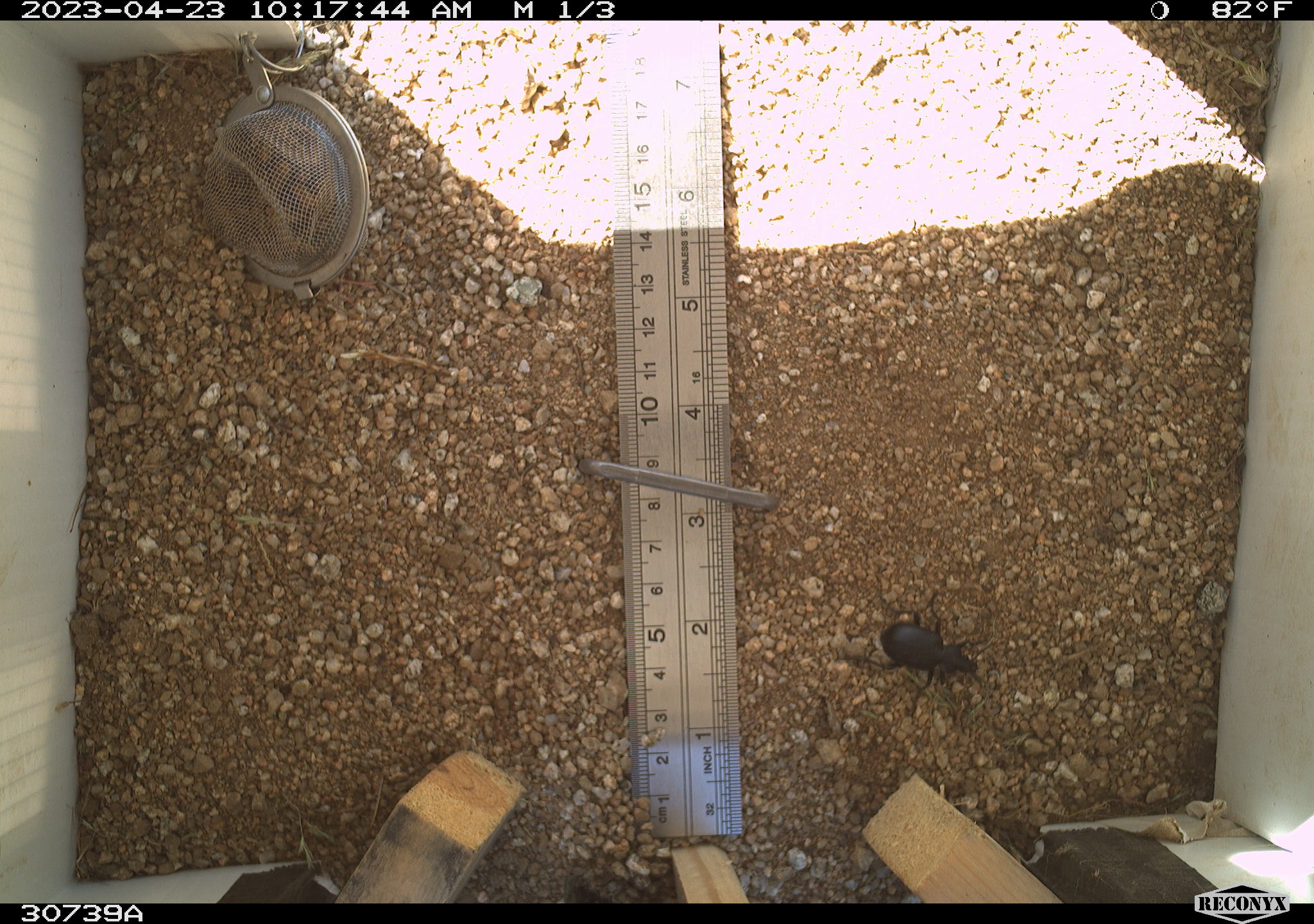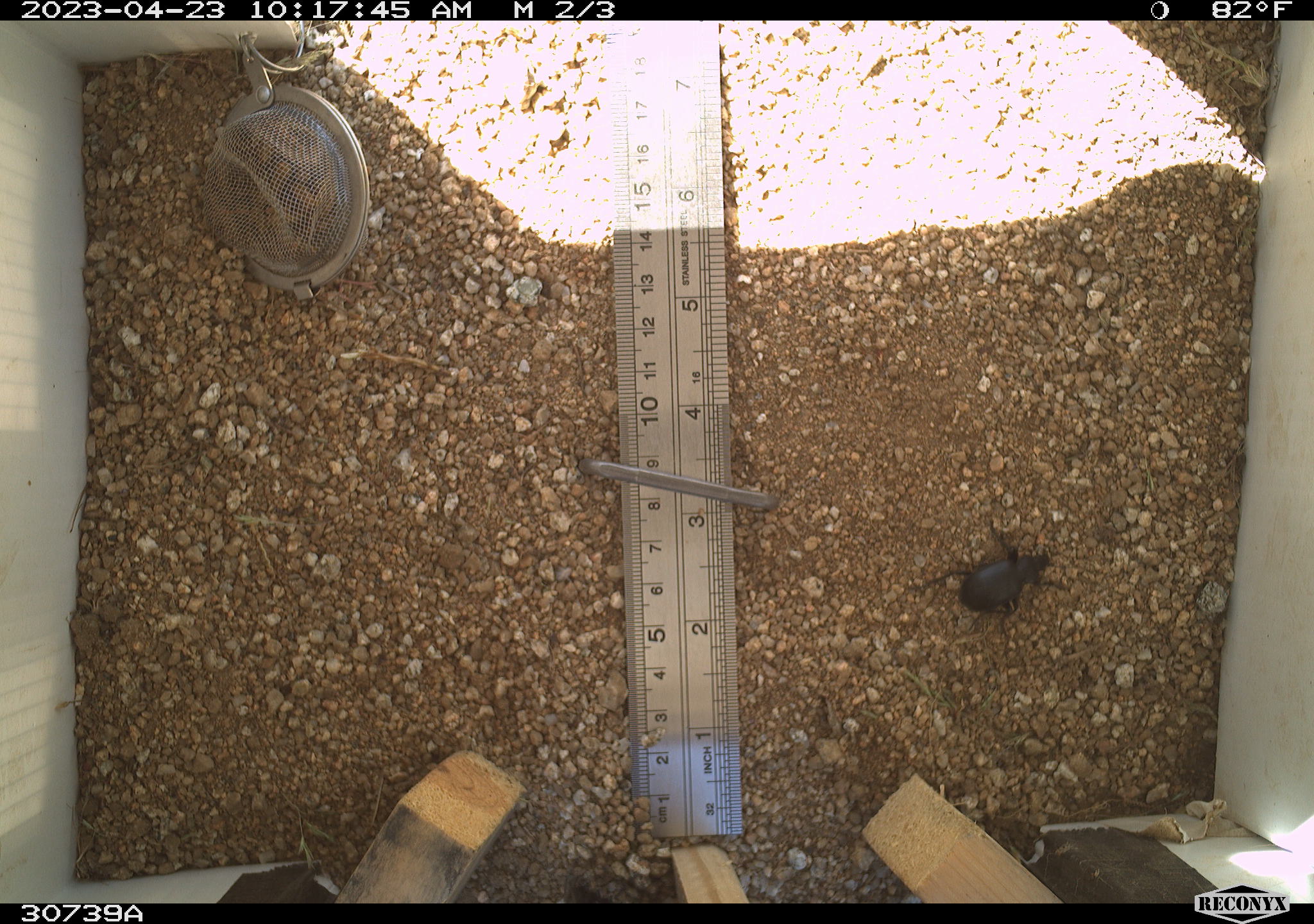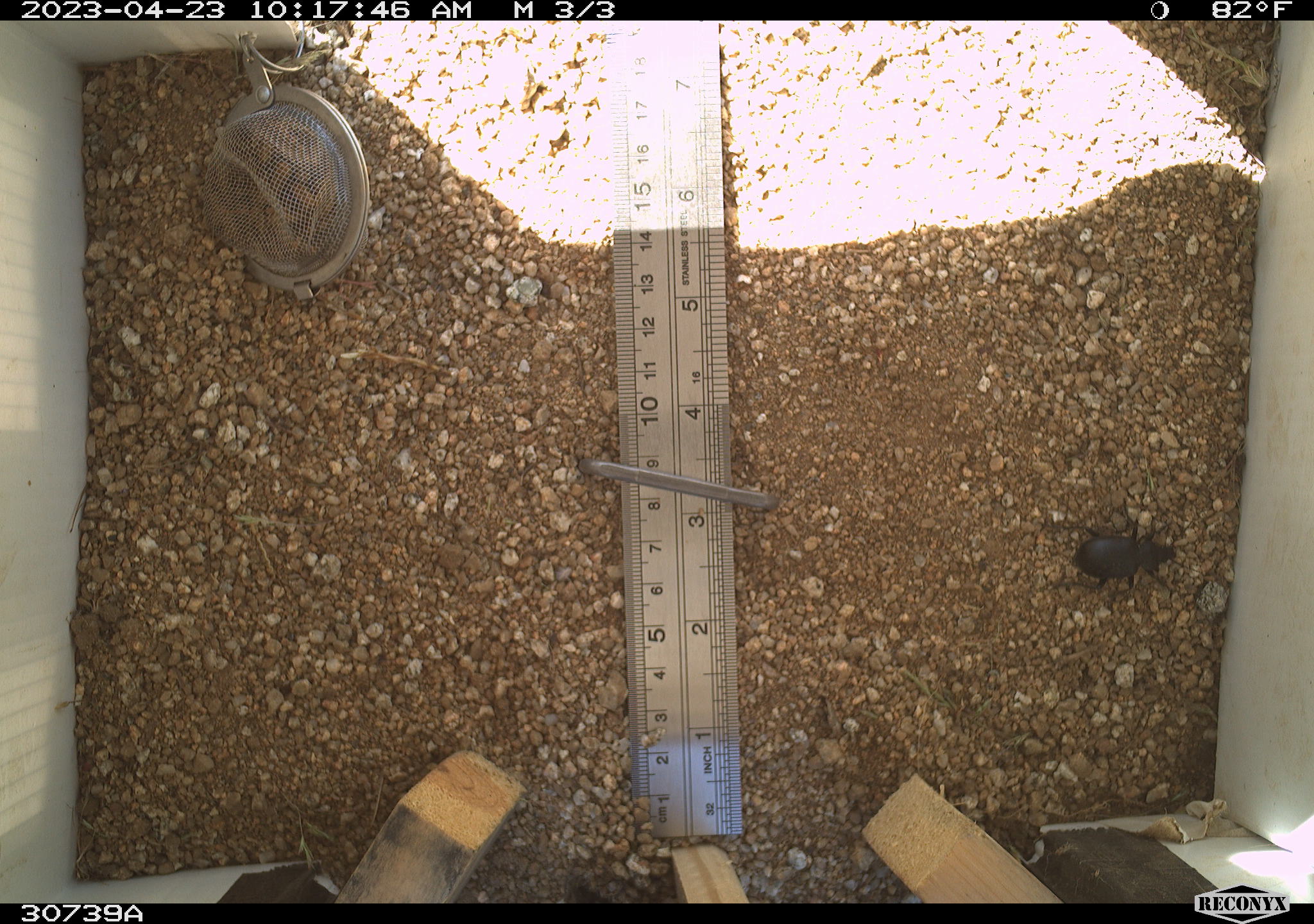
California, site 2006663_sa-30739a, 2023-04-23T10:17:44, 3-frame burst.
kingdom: Animalia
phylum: Arthropoda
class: Insecta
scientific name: Insecta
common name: insect